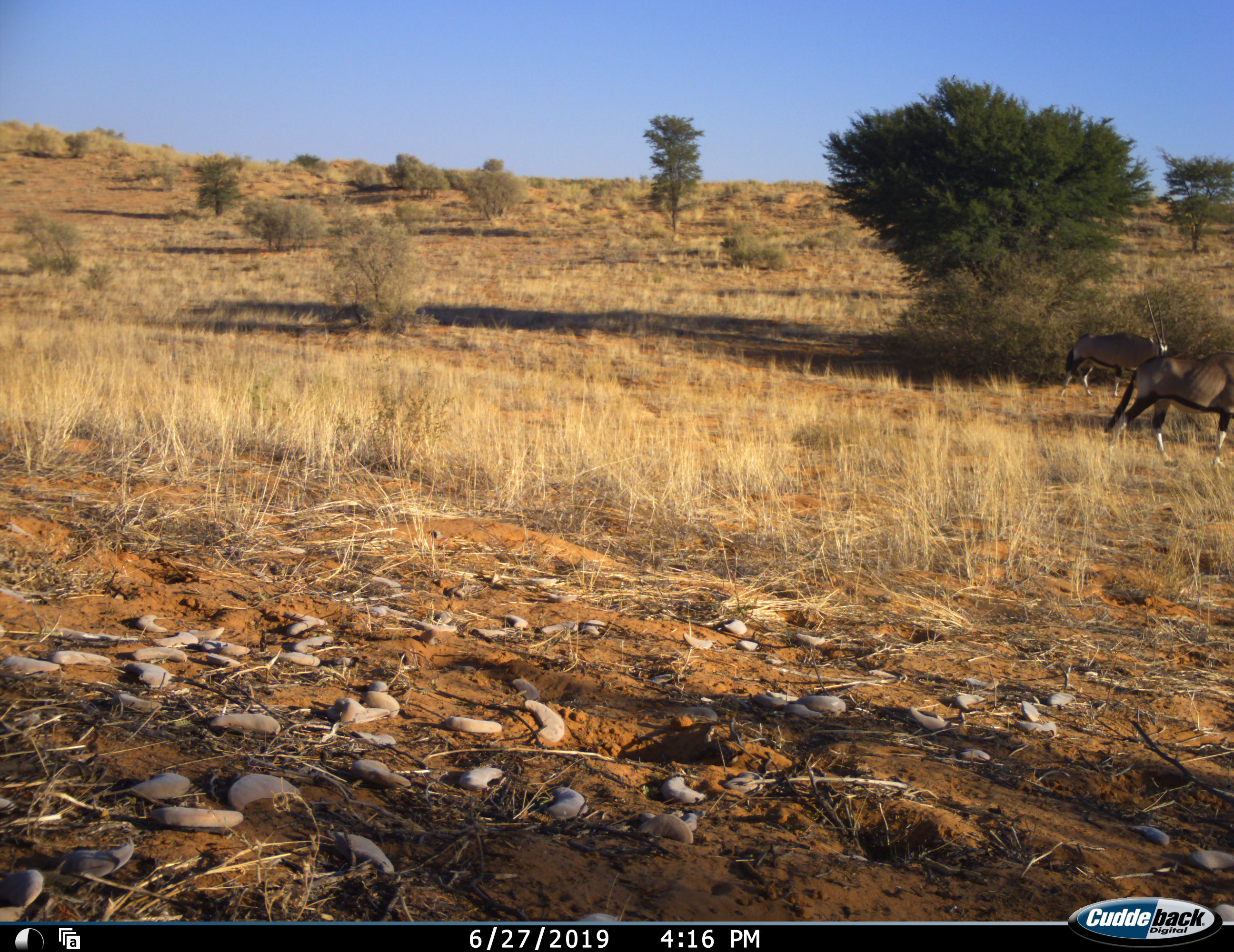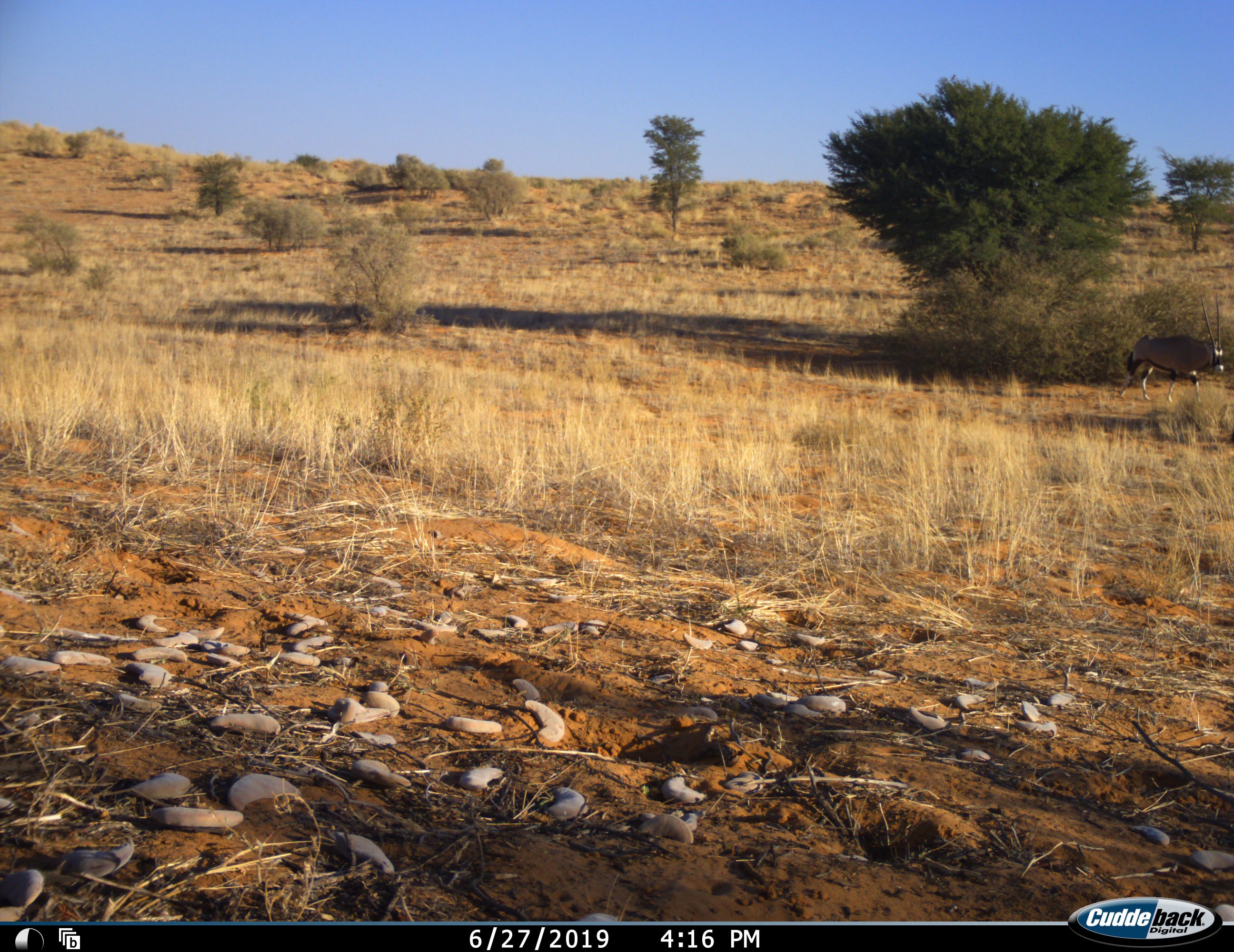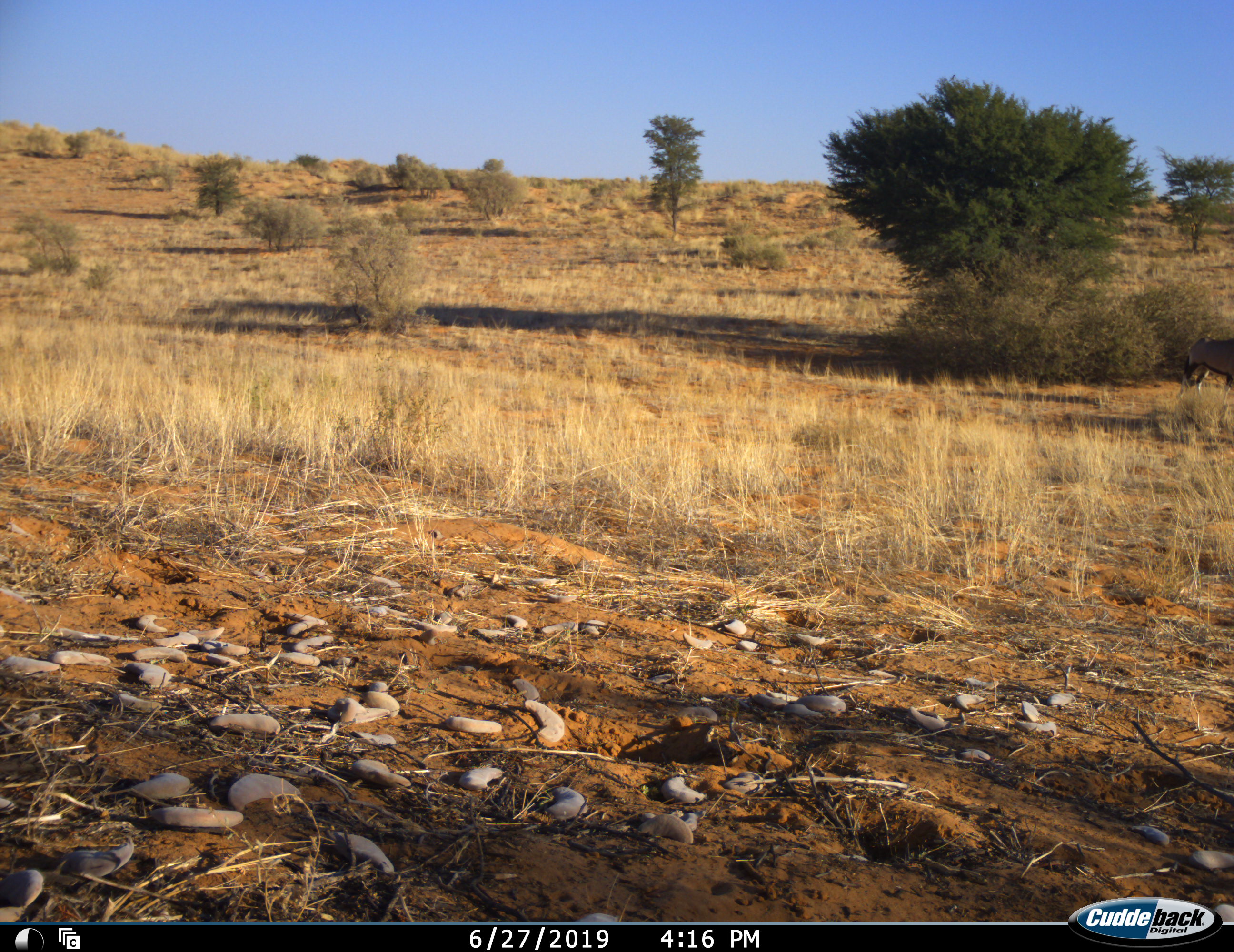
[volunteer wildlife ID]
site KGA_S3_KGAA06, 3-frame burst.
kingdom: Animalia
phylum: Chordata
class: Mammalia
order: Artiodactyla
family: Bovidae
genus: Oryx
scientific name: Oryx gazella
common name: gemsbok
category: oryx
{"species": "oryx (gemsbok) (Oryx gazella)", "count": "2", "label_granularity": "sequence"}